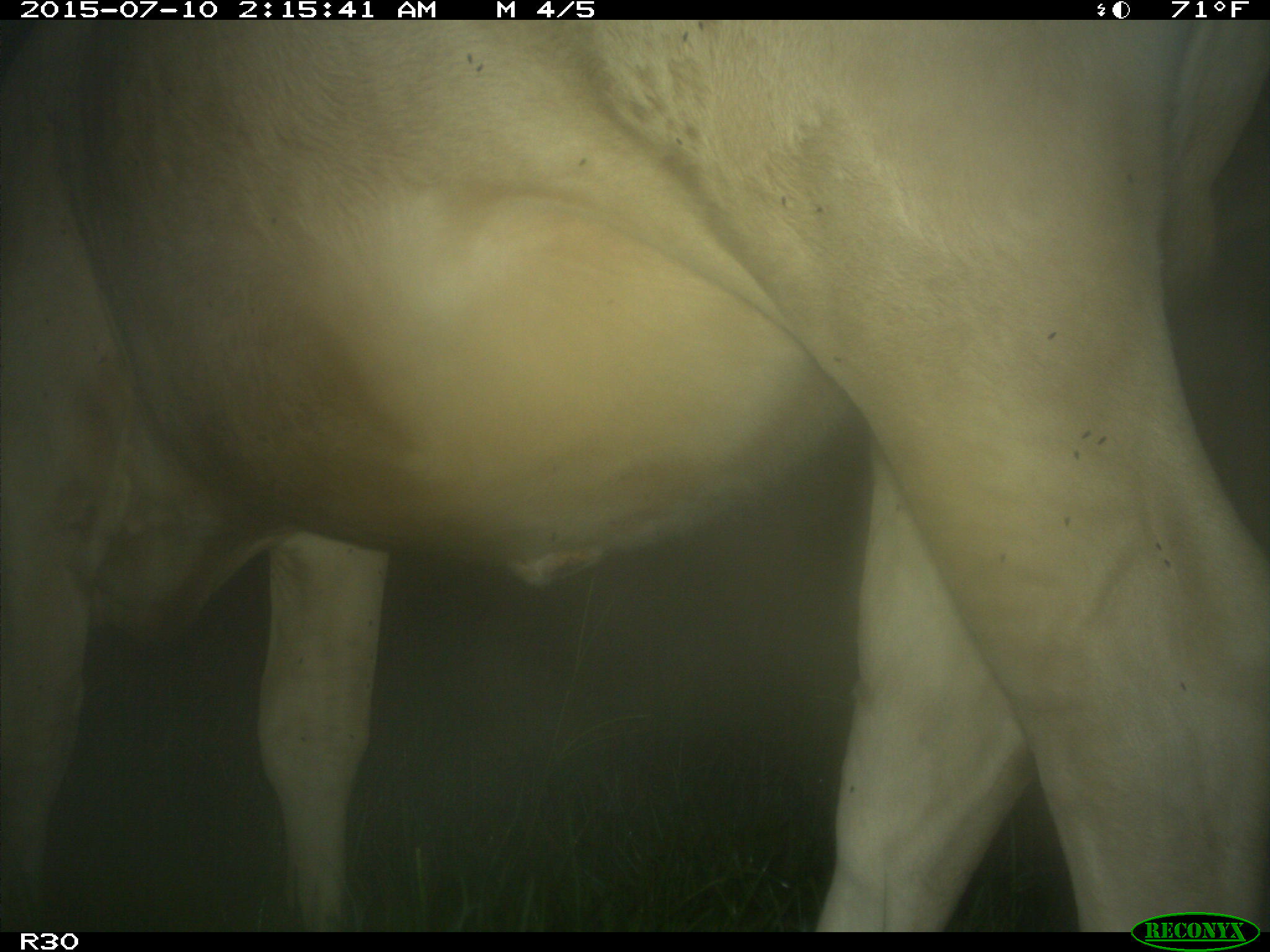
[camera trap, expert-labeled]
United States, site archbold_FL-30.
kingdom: Animalia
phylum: Chordata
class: Mammalia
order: Artiodactyla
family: Bovidae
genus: Bos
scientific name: Bos taurus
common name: domestic cow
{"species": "Bos taurus (domestic cow)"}